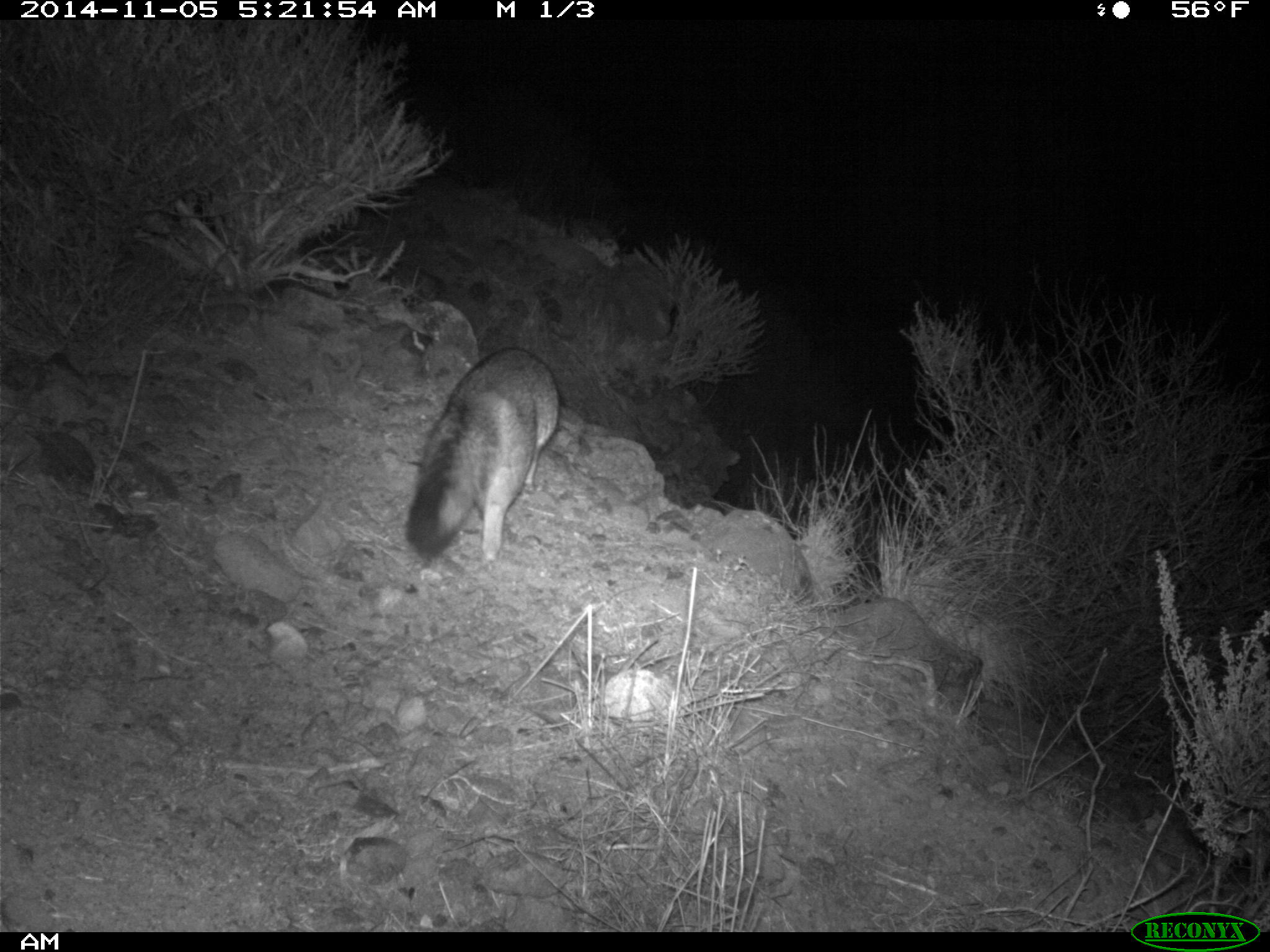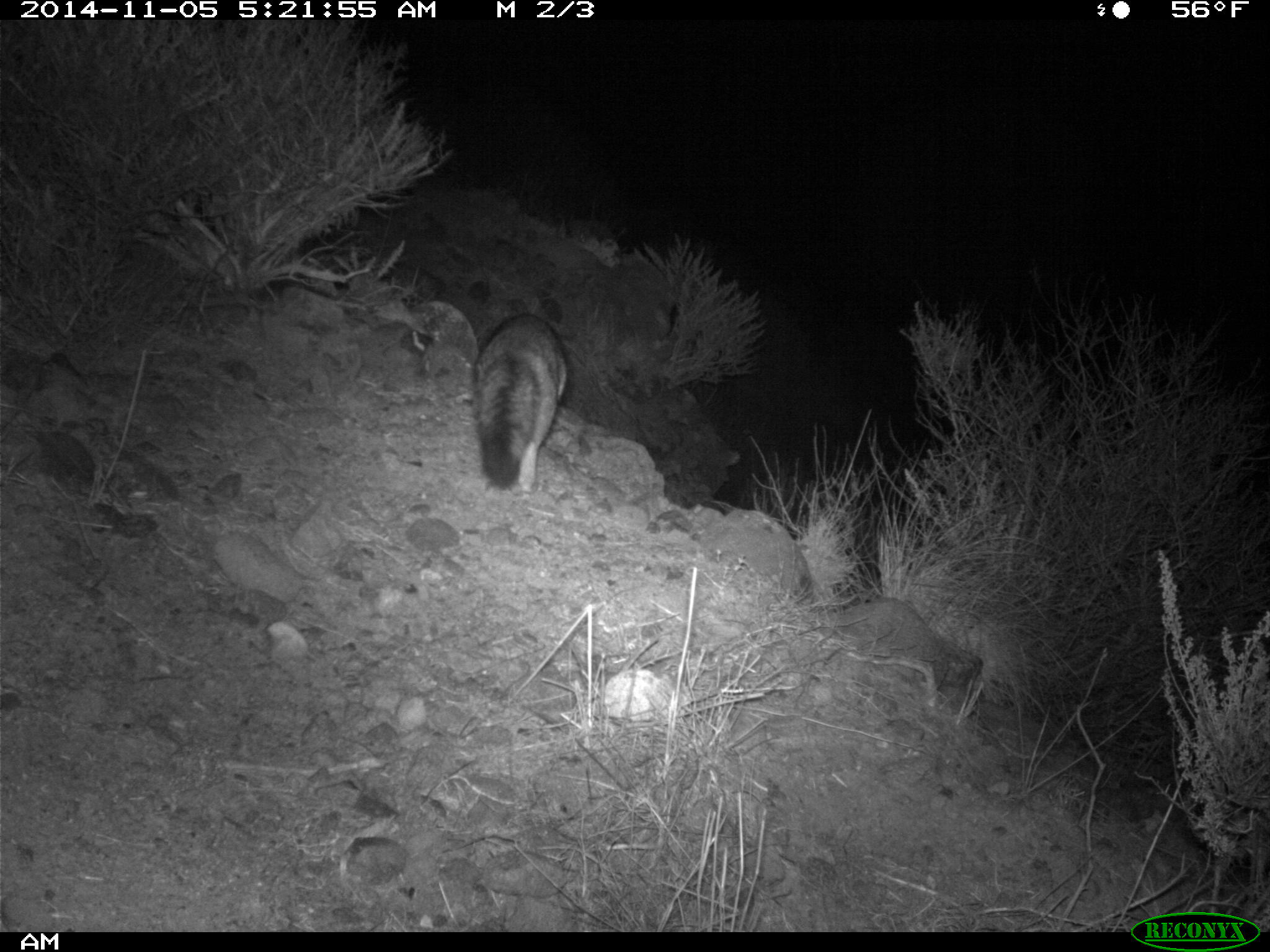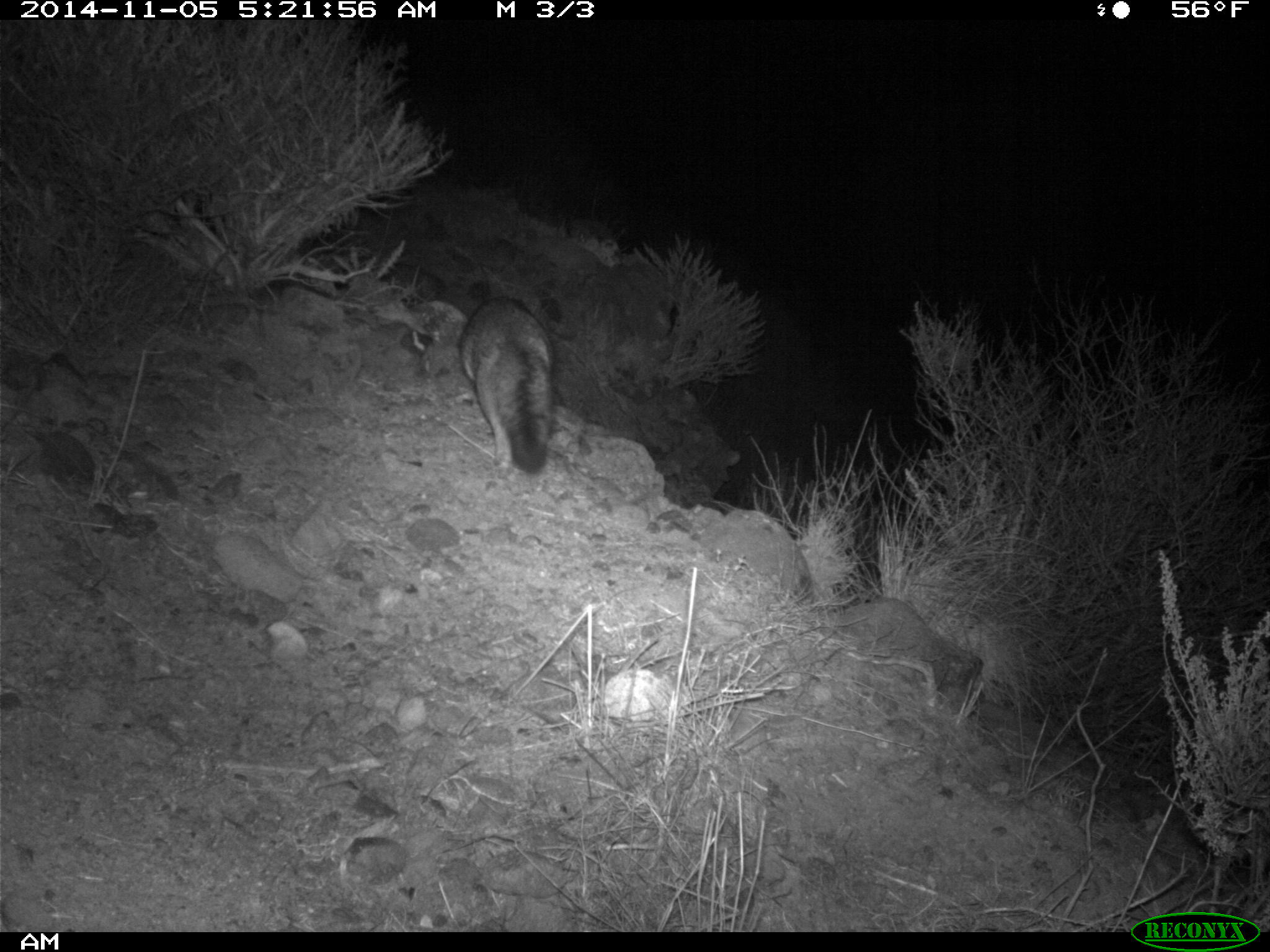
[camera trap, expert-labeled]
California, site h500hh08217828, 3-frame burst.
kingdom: Animalia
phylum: Chordata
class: Mammalia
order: Carnivora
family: Canidae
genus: Urocyon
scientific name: Urocyon littoralis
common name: island fox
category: fox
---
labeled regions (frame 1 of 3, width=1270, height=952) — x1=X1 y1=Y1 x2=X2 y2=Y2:
fox: x1=404 y1=347 x2=558 y2=562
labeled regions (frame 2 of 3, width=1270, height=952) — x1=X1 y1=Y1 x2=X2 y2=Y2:
fox: x1=473 y1=312 x2=568 y2=490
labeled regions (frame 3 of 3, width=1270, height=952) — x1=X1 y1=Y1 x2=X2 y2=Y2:
fox: x1=458 y1=297 x2=556 y2=473